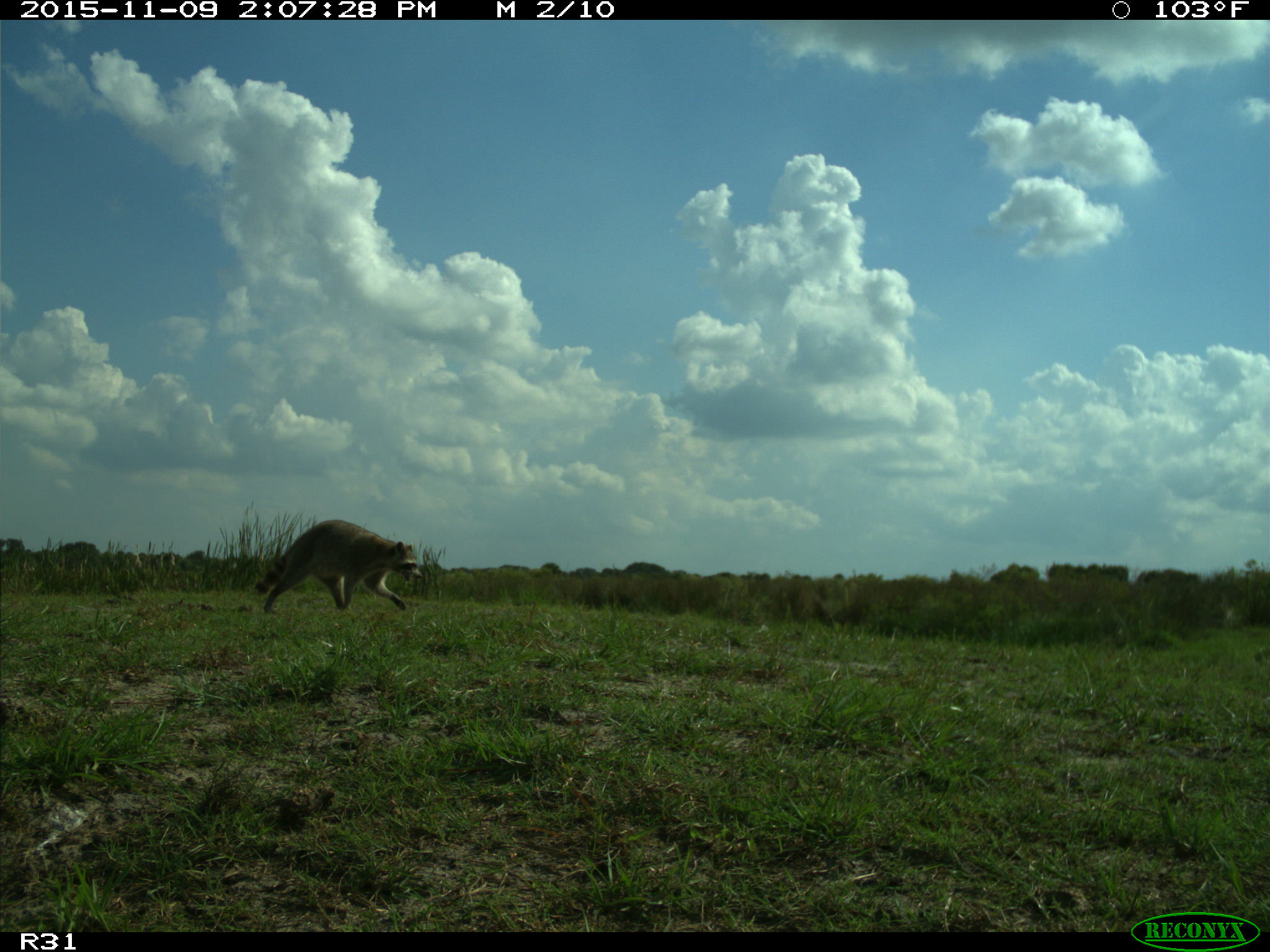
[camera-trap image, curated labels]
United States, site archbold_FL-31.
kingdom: Animalia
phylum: Chordata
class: Mammalia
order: Carnivora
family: Procyonidae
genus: Procyon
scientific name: Procyon lotor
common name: common raccoon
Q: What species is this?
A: Procyon lotor (common raccoon).